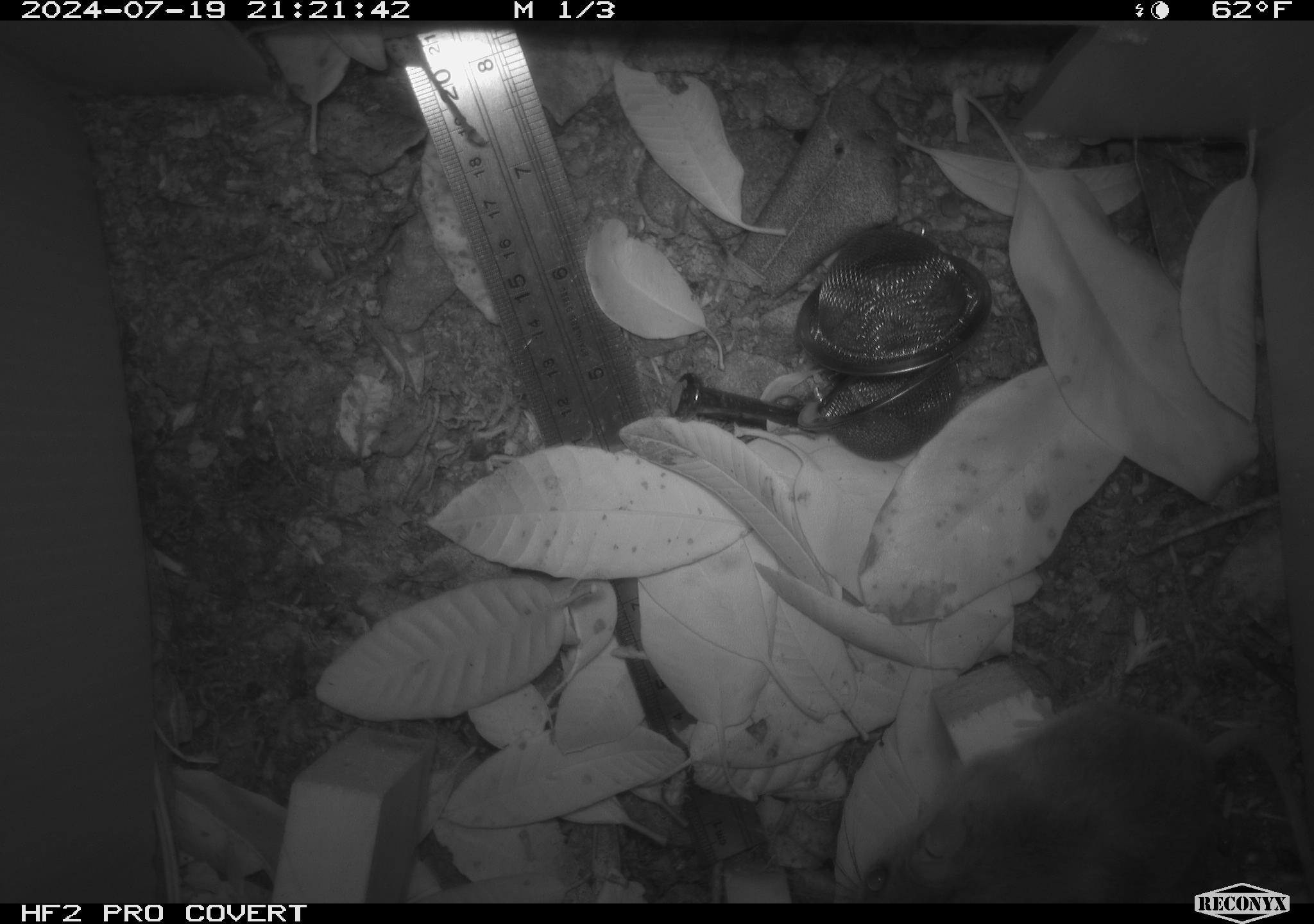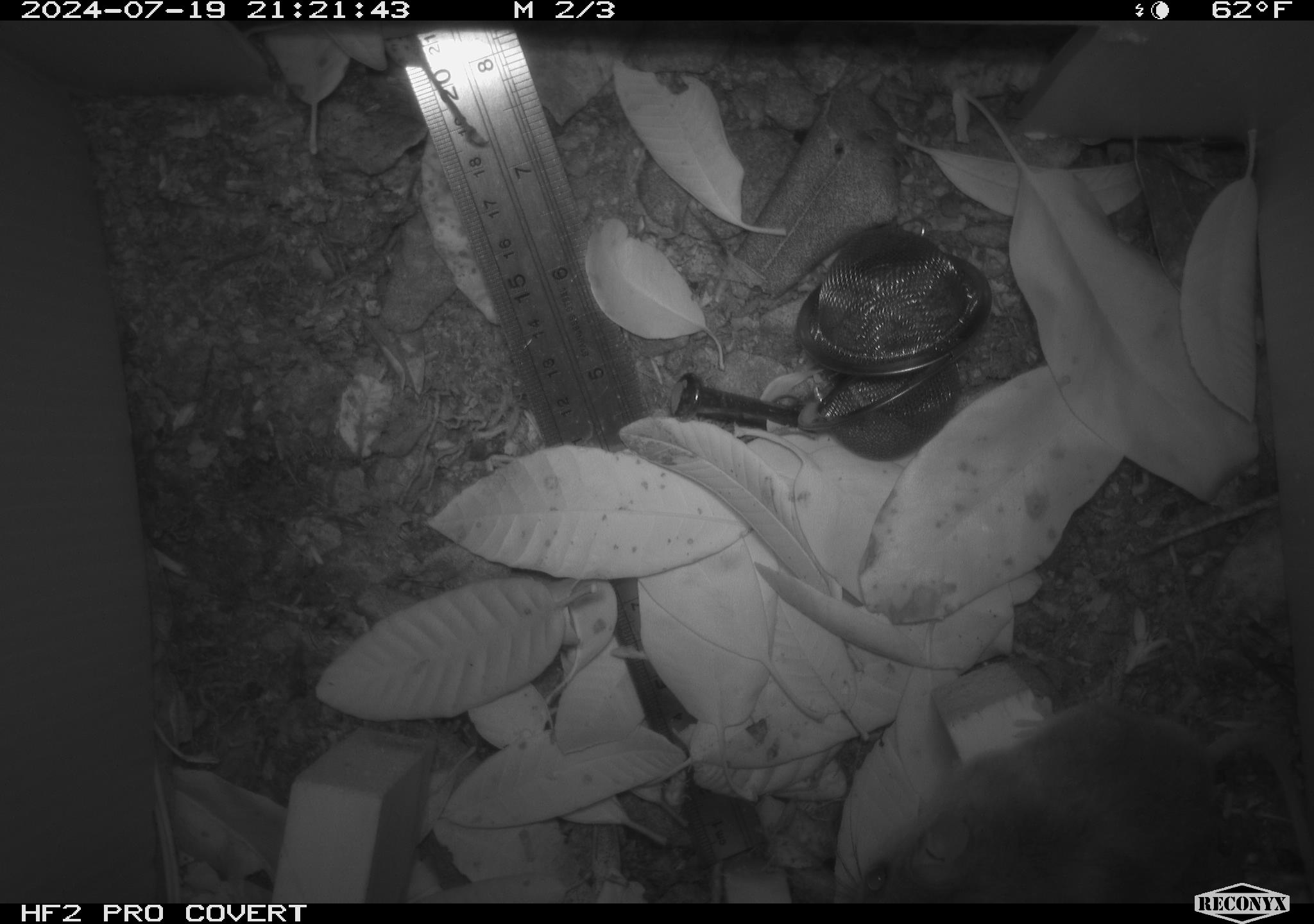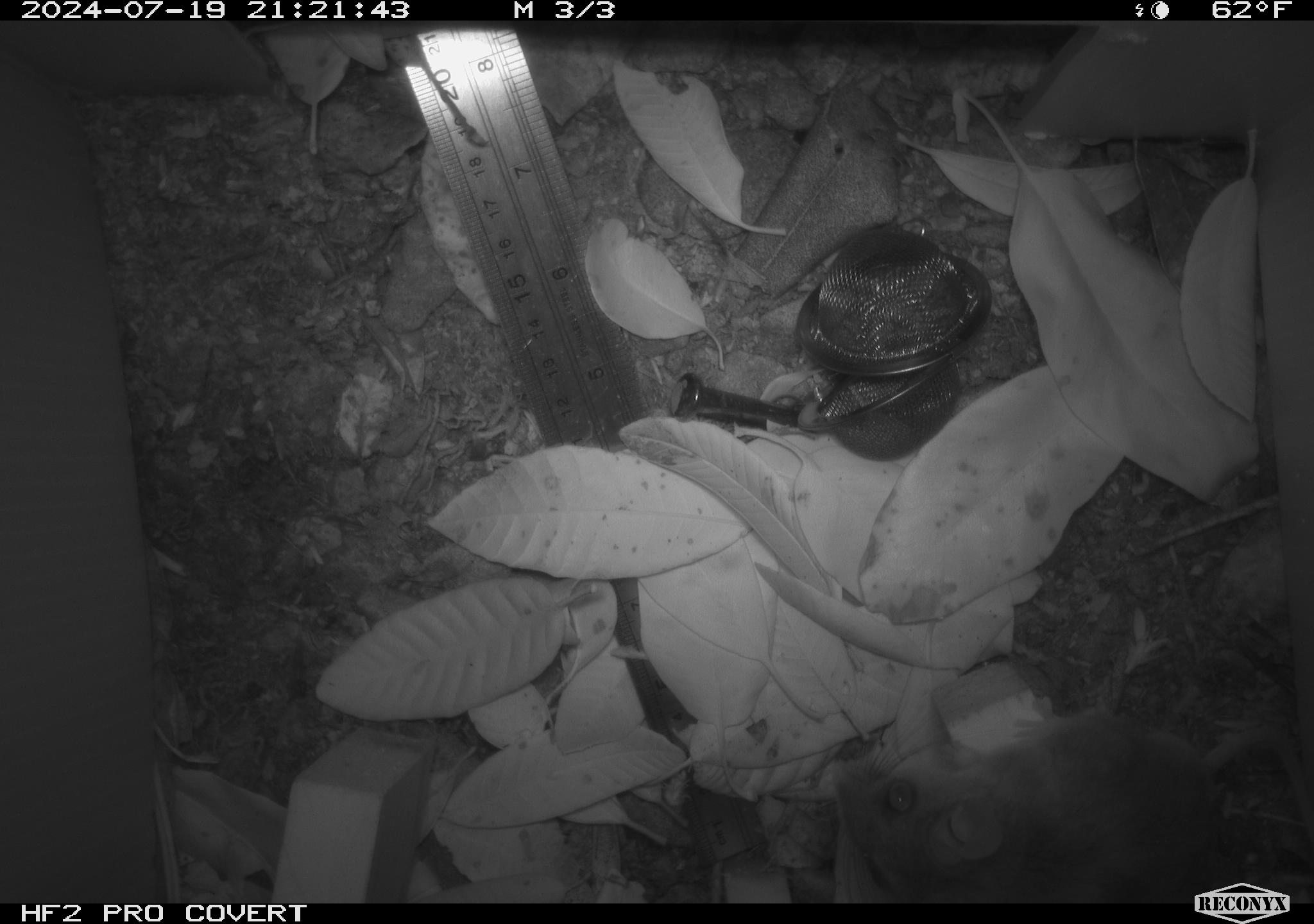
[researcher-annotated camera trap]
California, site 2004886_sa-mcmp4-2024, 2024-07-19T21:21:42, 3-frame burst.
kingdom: Animalia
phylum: Chordata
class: Mammalia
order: Rodentia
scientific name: Rodentia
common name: mouse species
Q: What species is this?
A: Mouse species (Rodentia).